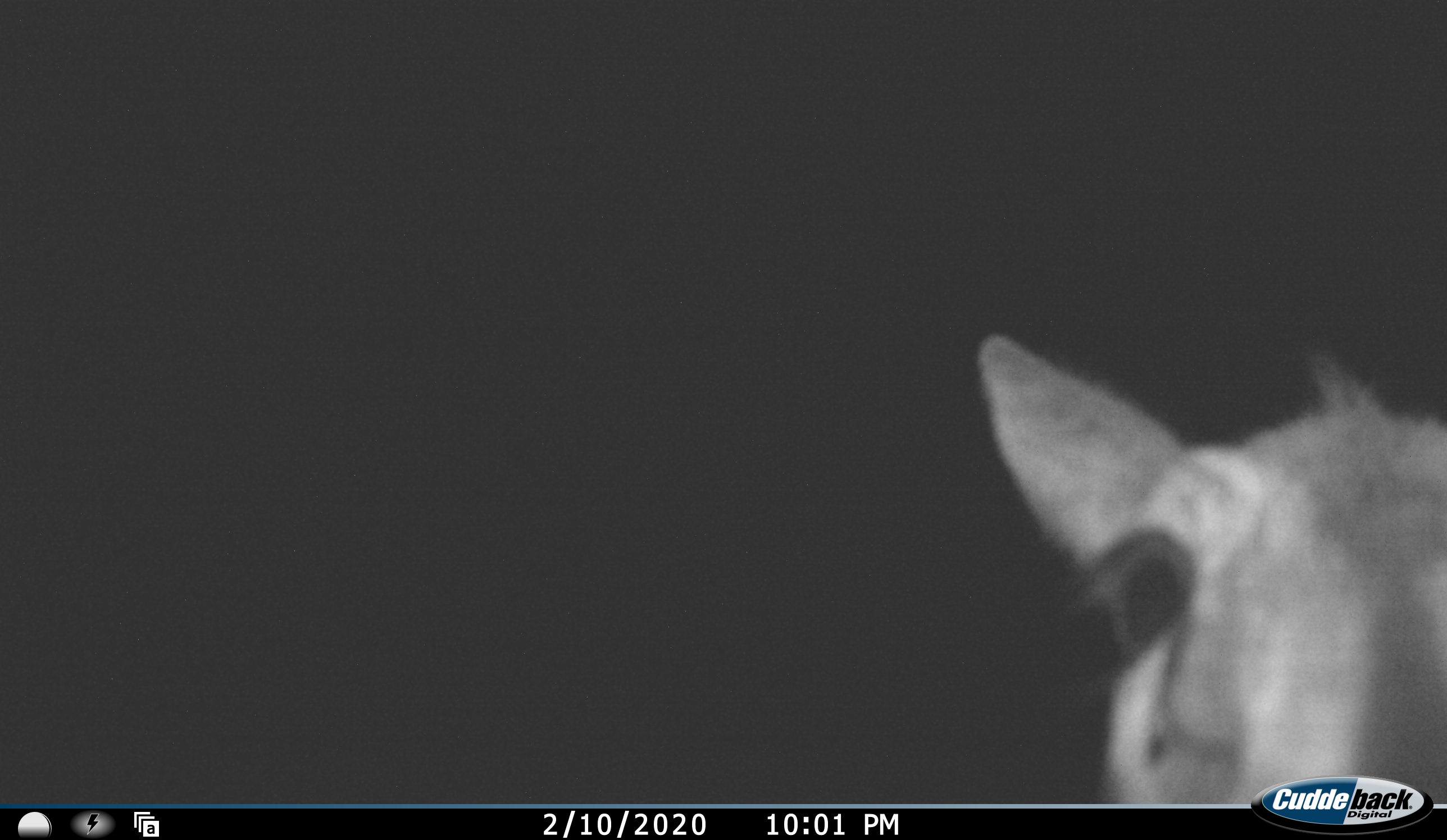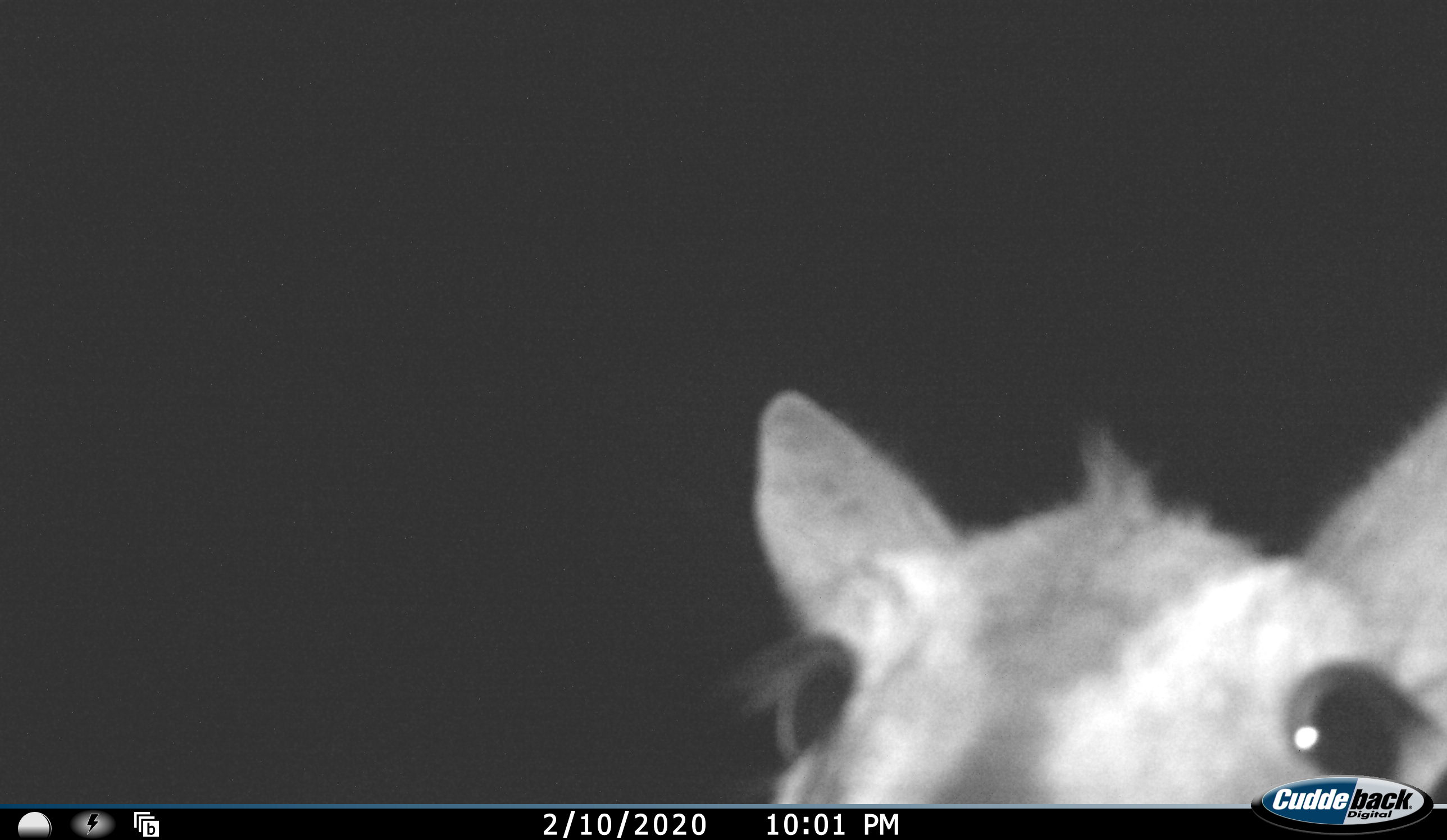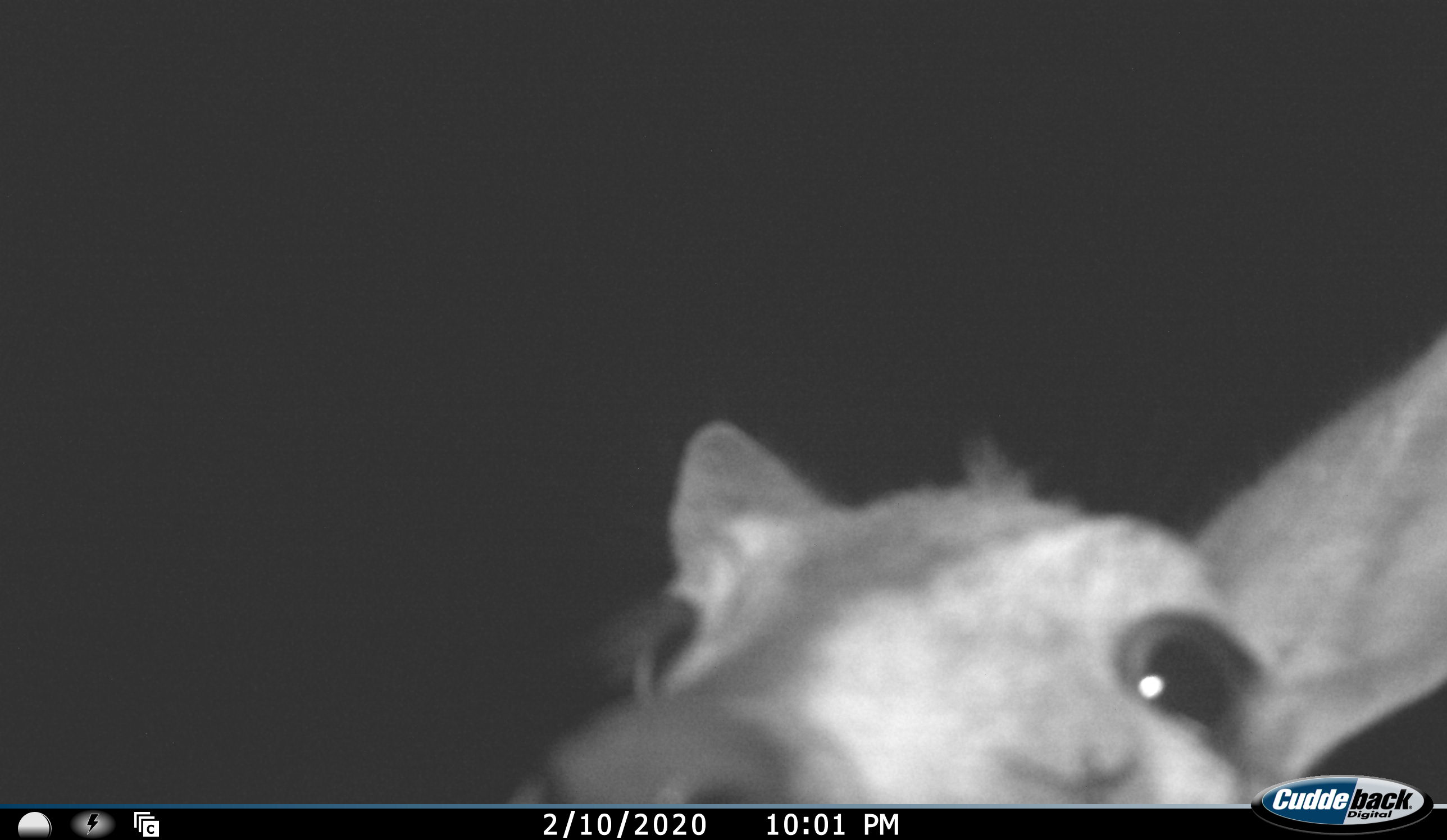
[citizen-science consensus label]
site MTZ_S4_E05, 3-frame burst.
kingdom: Animalia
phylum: Chordata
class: Mammalia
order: Artiodactyla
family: Bovidae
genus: Sylvicapra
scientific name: Sylvicapra grimmia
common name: common duiker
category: duikercommongrey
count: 1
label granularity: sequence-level